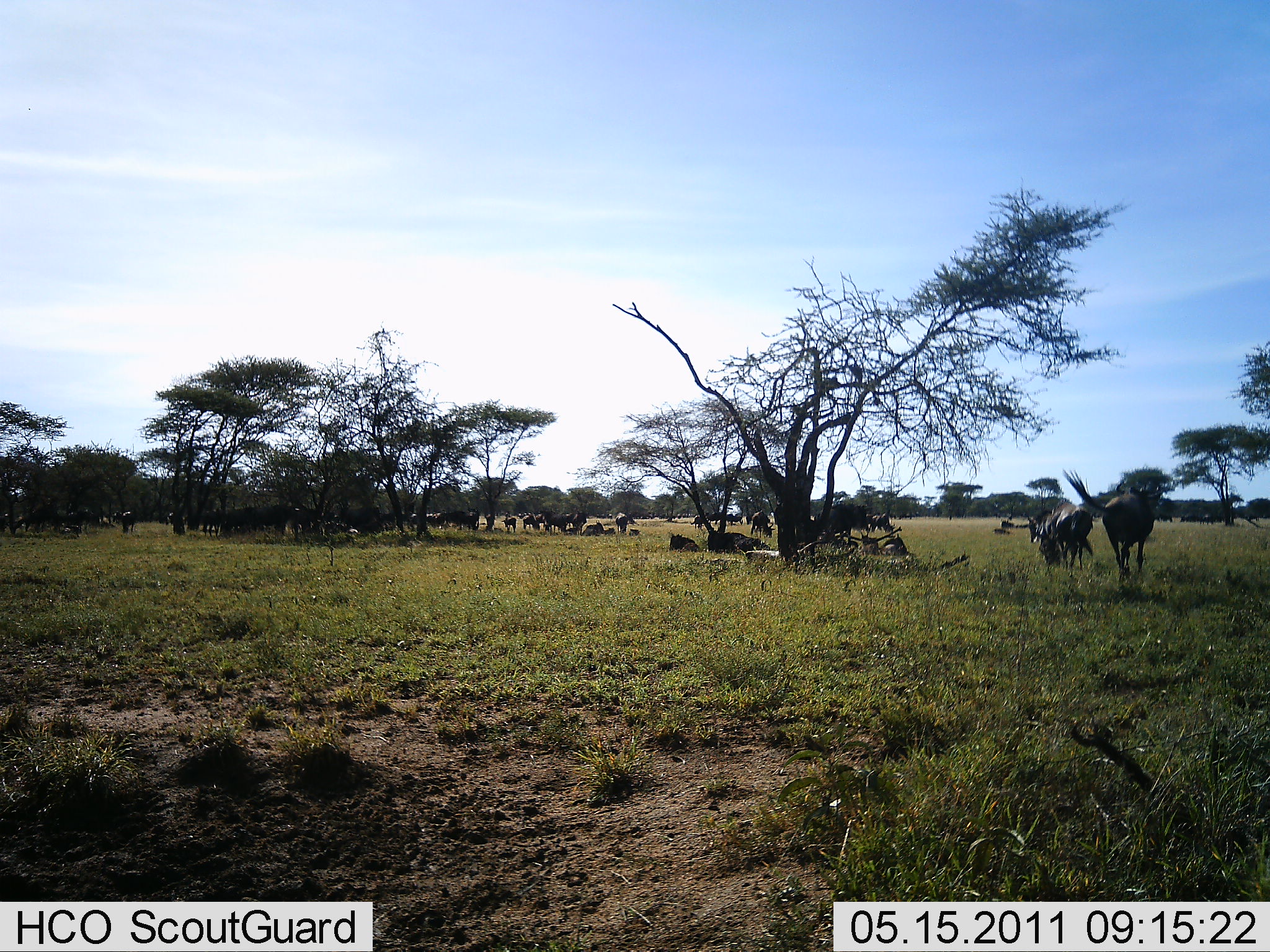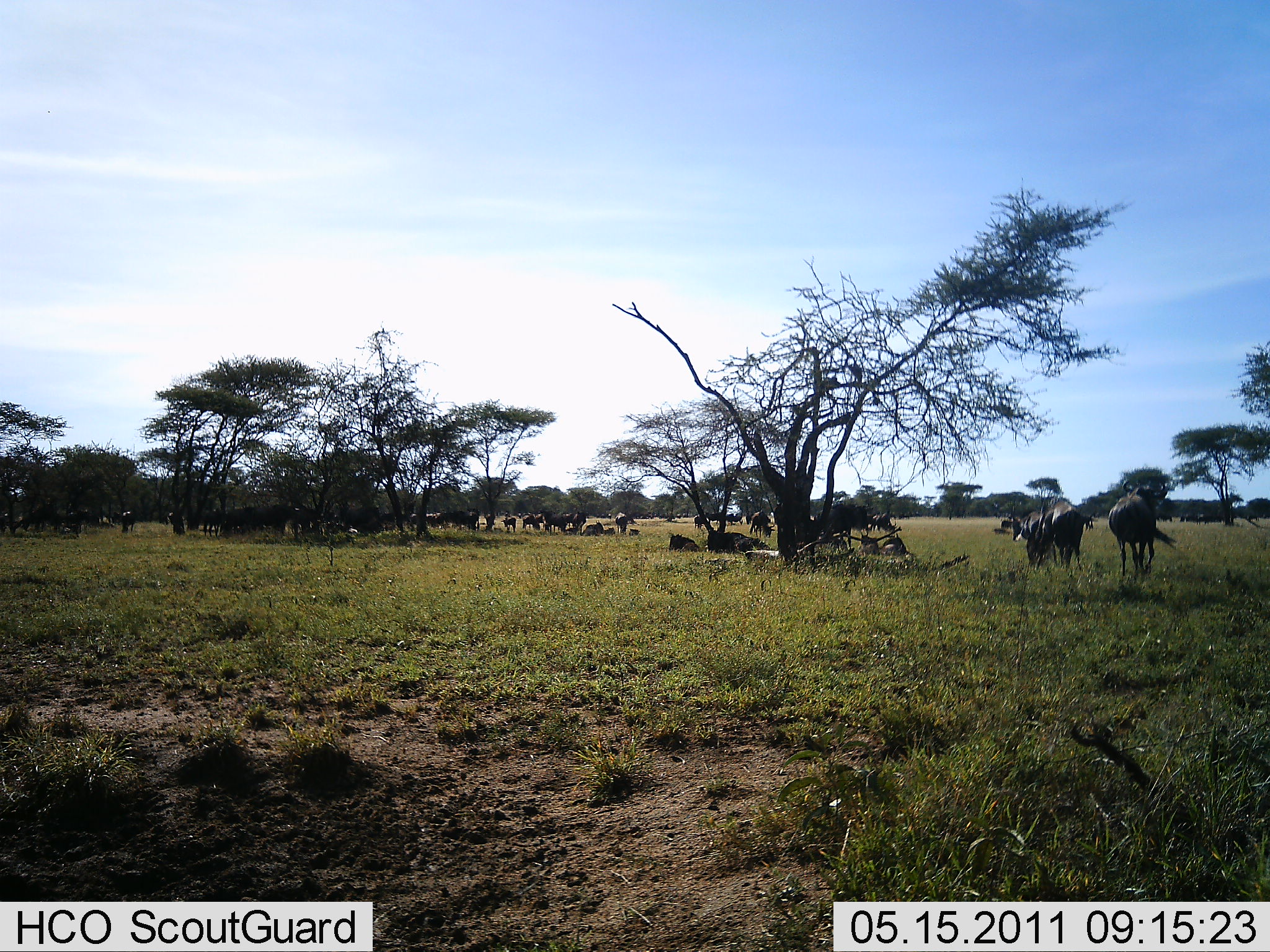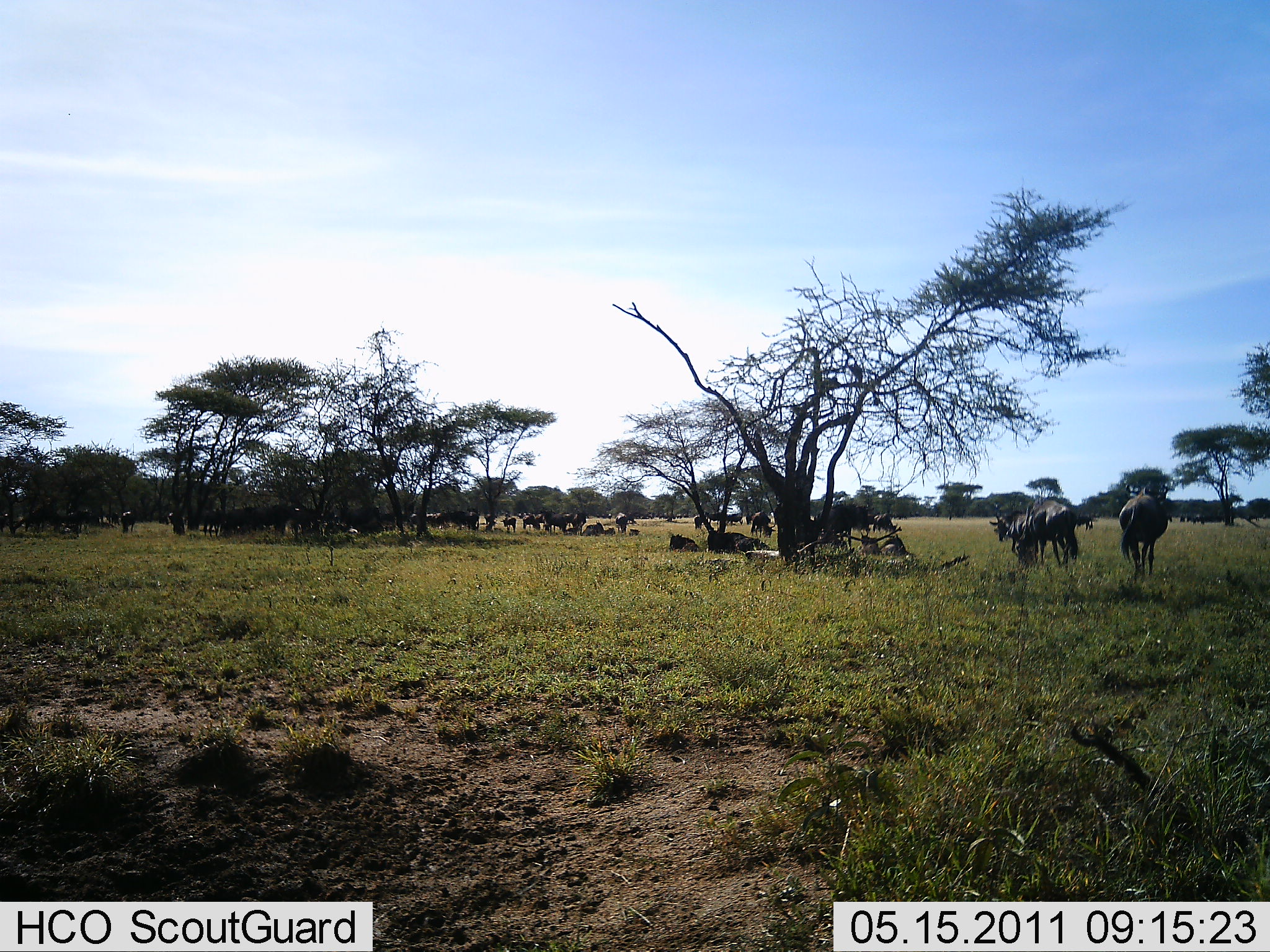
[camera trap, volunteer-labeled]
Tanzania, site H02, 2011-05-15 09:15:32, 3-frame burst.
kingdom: Animalia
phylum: Chordata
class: Mammalia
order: Artiodactyla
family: Bovidae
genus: Connochaetes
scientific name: Connochaetes taurinus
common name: blue wildebeest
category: wildebeest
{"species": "wildebeest (blue wildebeest) (Connochaetes taurinus)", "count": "11-50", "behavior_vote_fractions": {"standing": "67%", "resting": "67%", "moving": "42%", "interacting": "0%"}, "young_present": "8%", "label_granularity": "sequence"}